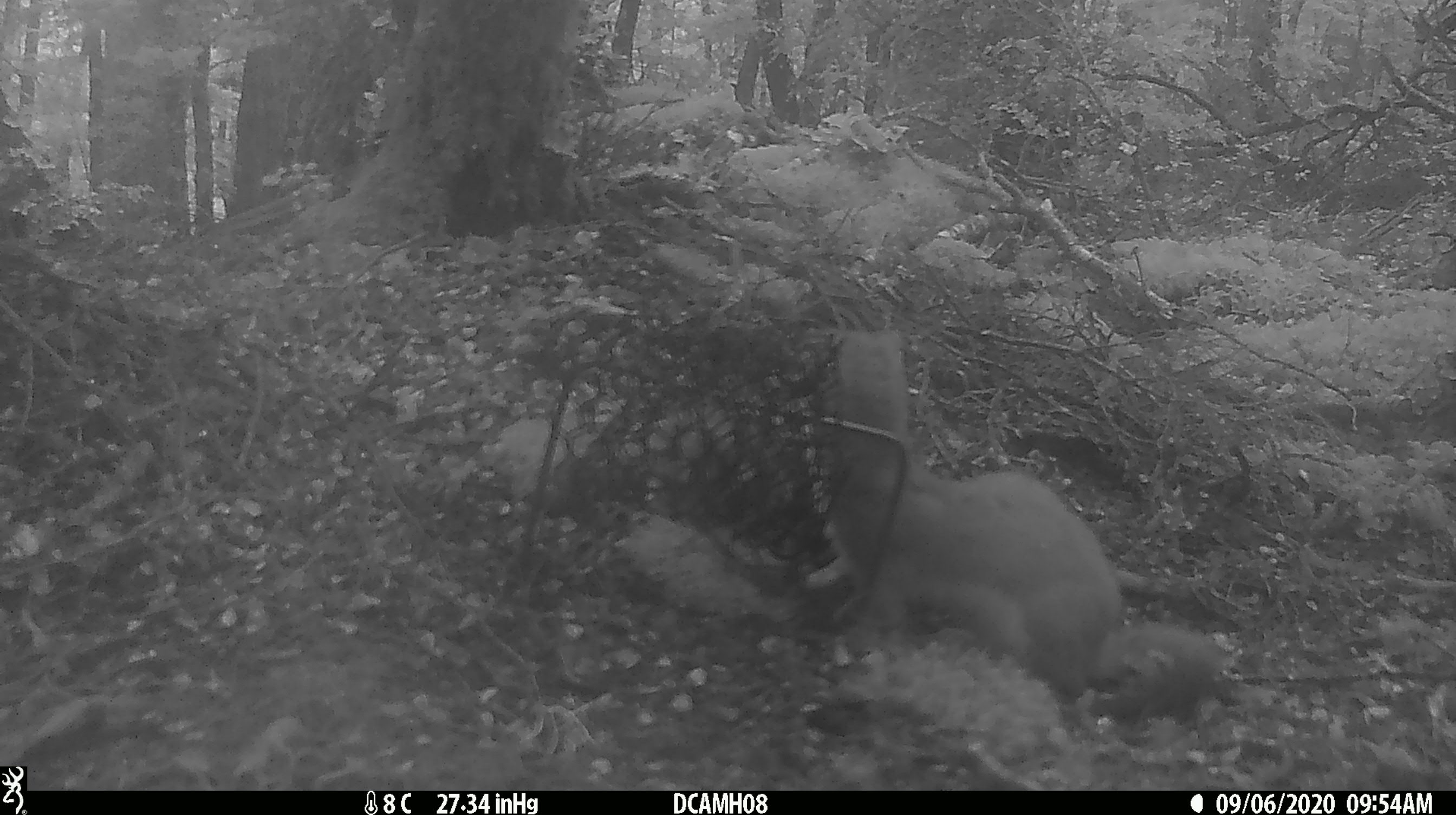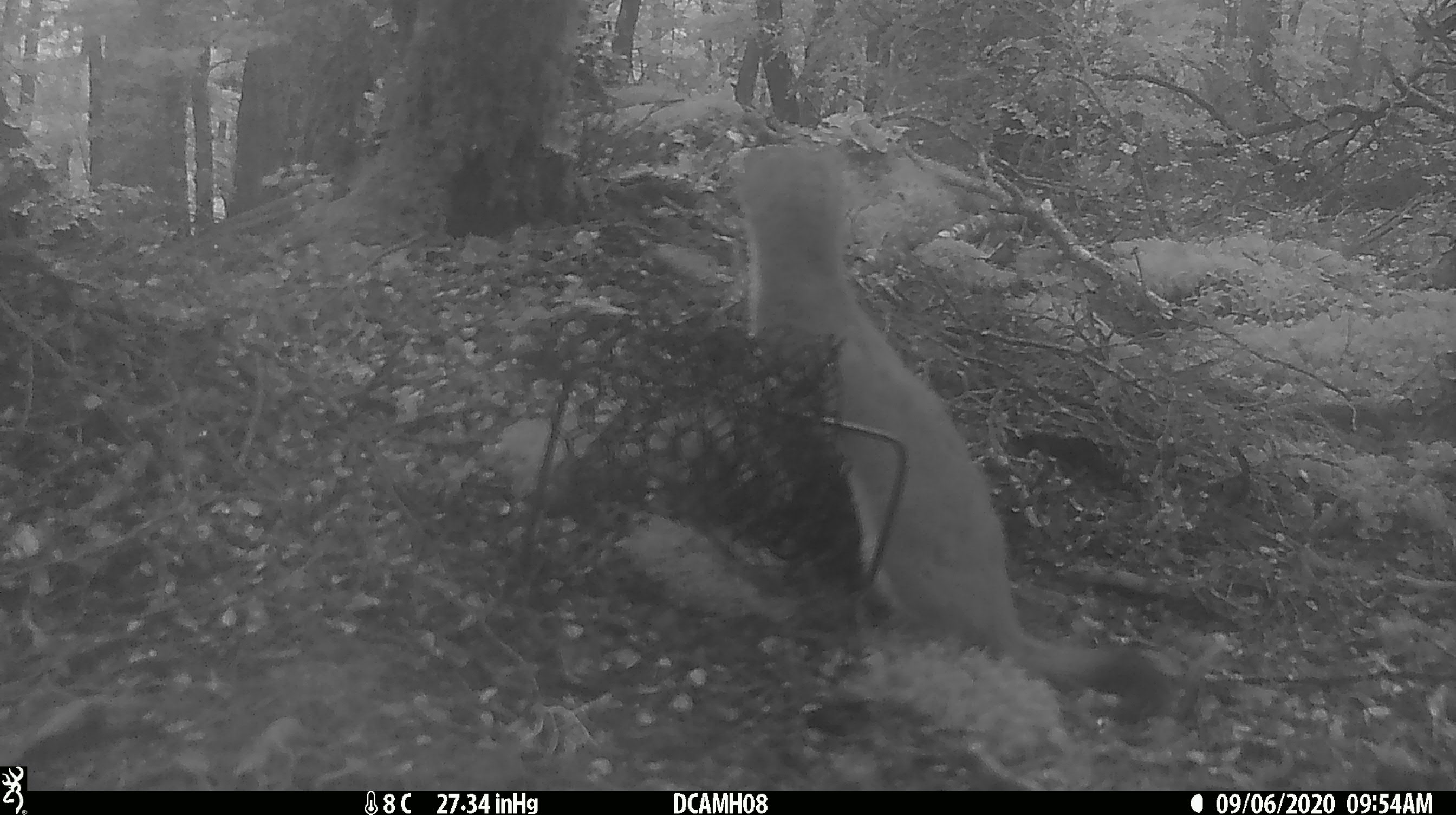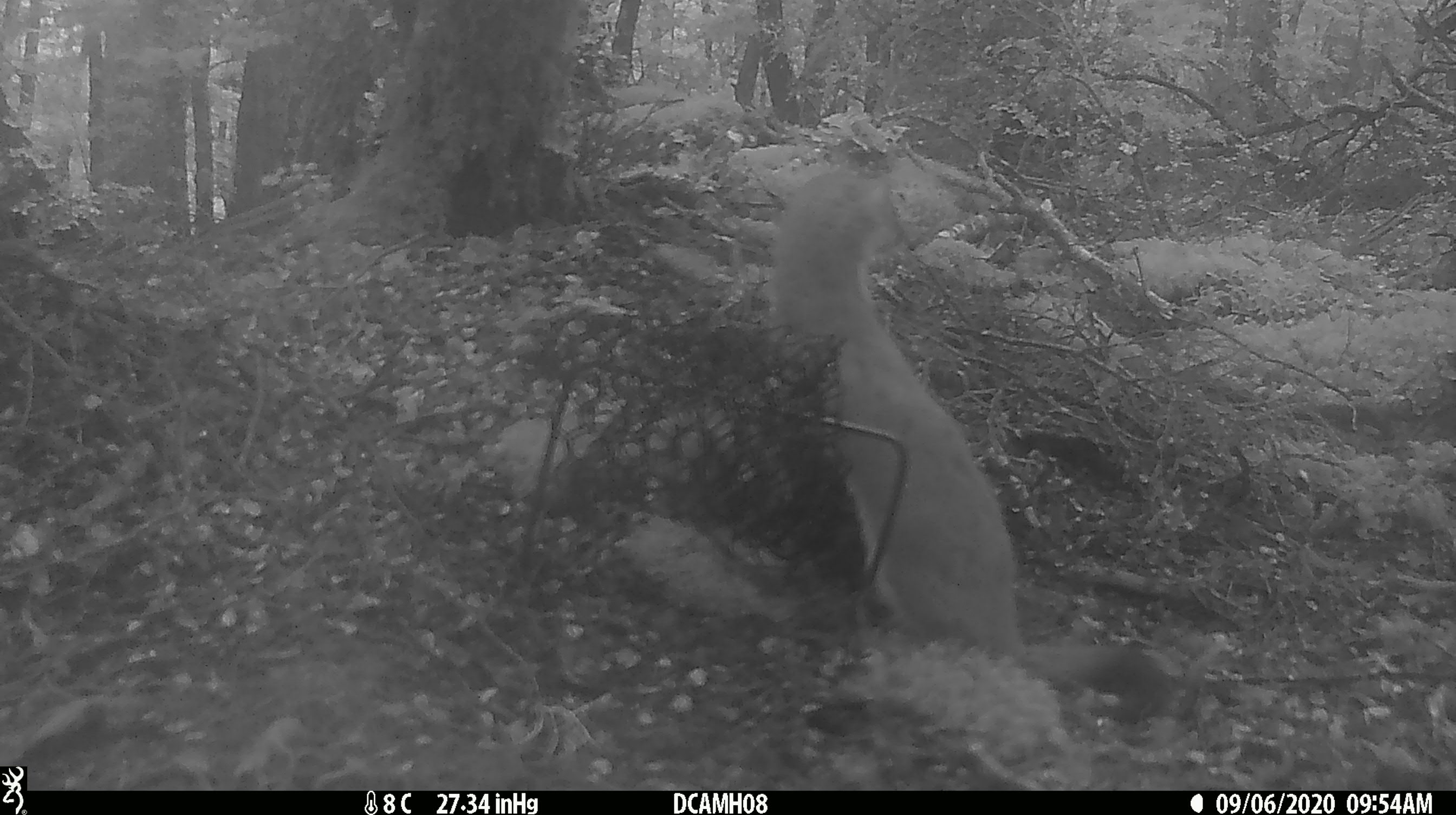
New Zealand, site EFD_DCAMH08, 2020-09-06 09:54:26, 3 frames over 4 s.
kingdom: Animalia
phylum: Chordata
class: Mammalia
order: Carnivora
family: Mustelidae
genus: Mustela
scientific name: Mustela erminea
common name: stoat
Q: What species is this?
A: Stoat (Mustela erminea).